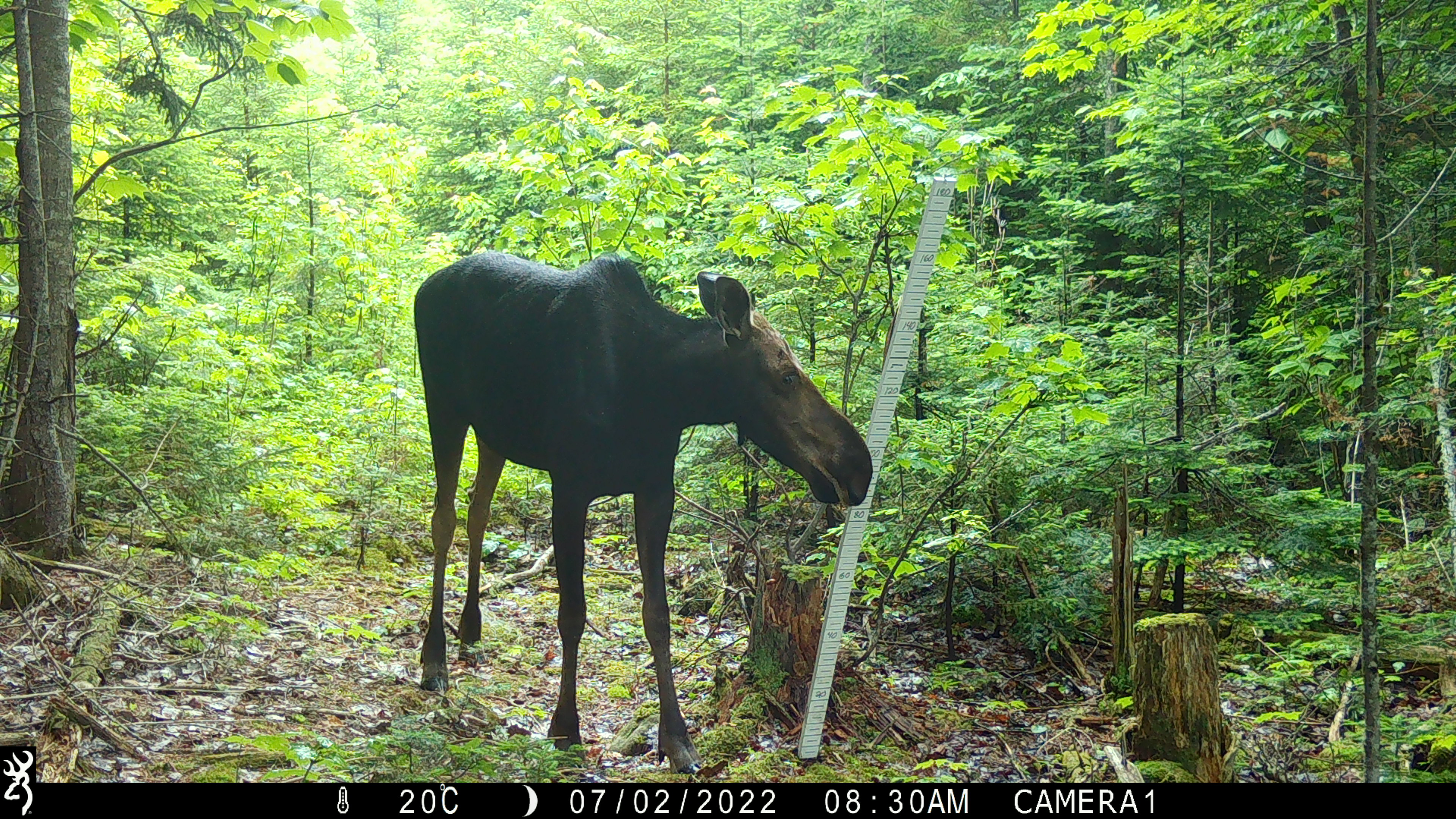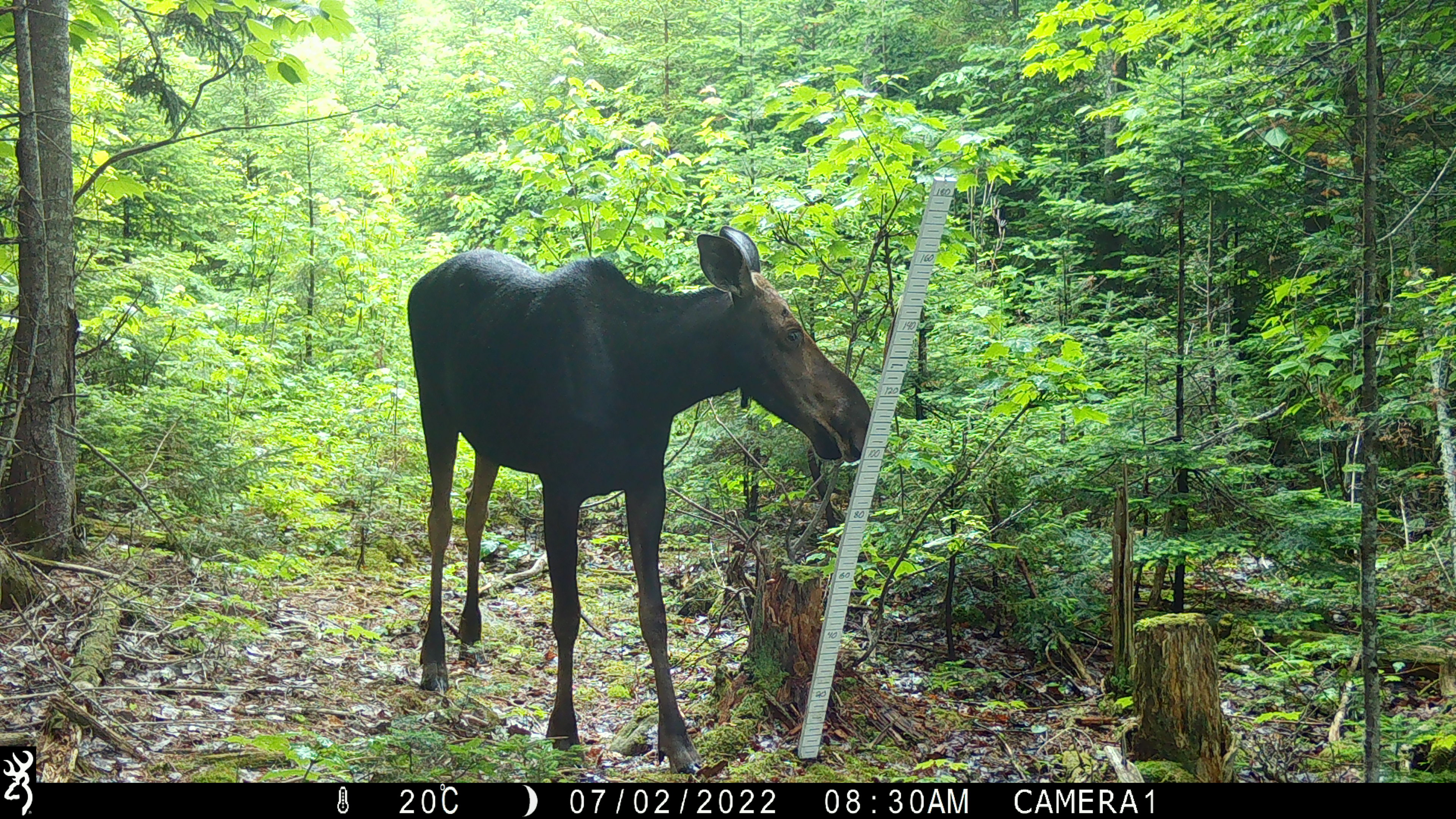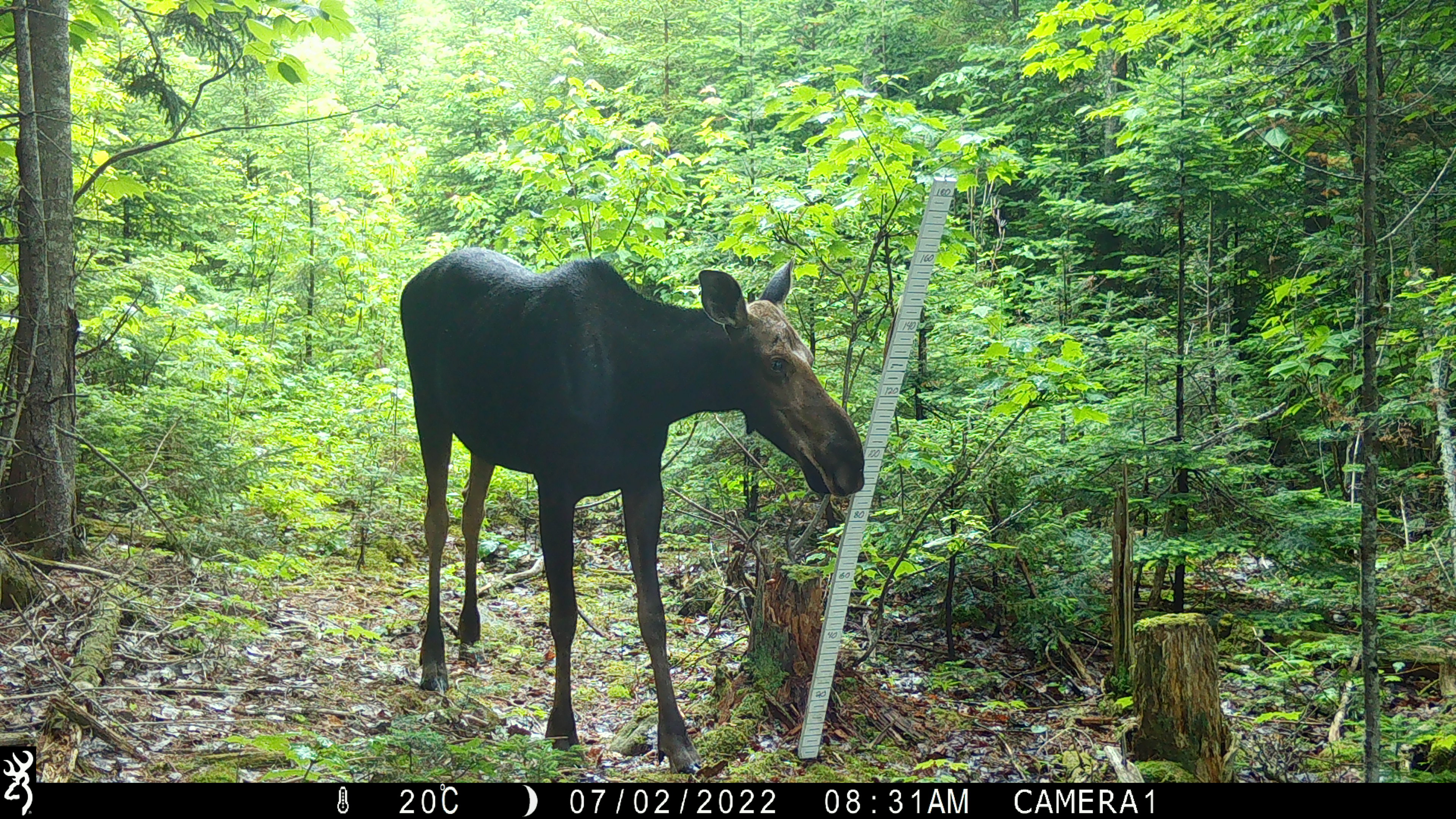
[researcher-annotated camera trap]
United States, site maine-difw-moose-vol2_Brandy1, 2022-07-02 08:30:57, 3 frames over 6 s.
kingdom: Animalia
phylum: Chordata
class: Mammalia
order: Artiodactyla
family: Cervidae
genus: Alces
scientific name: Alces alces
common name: moose